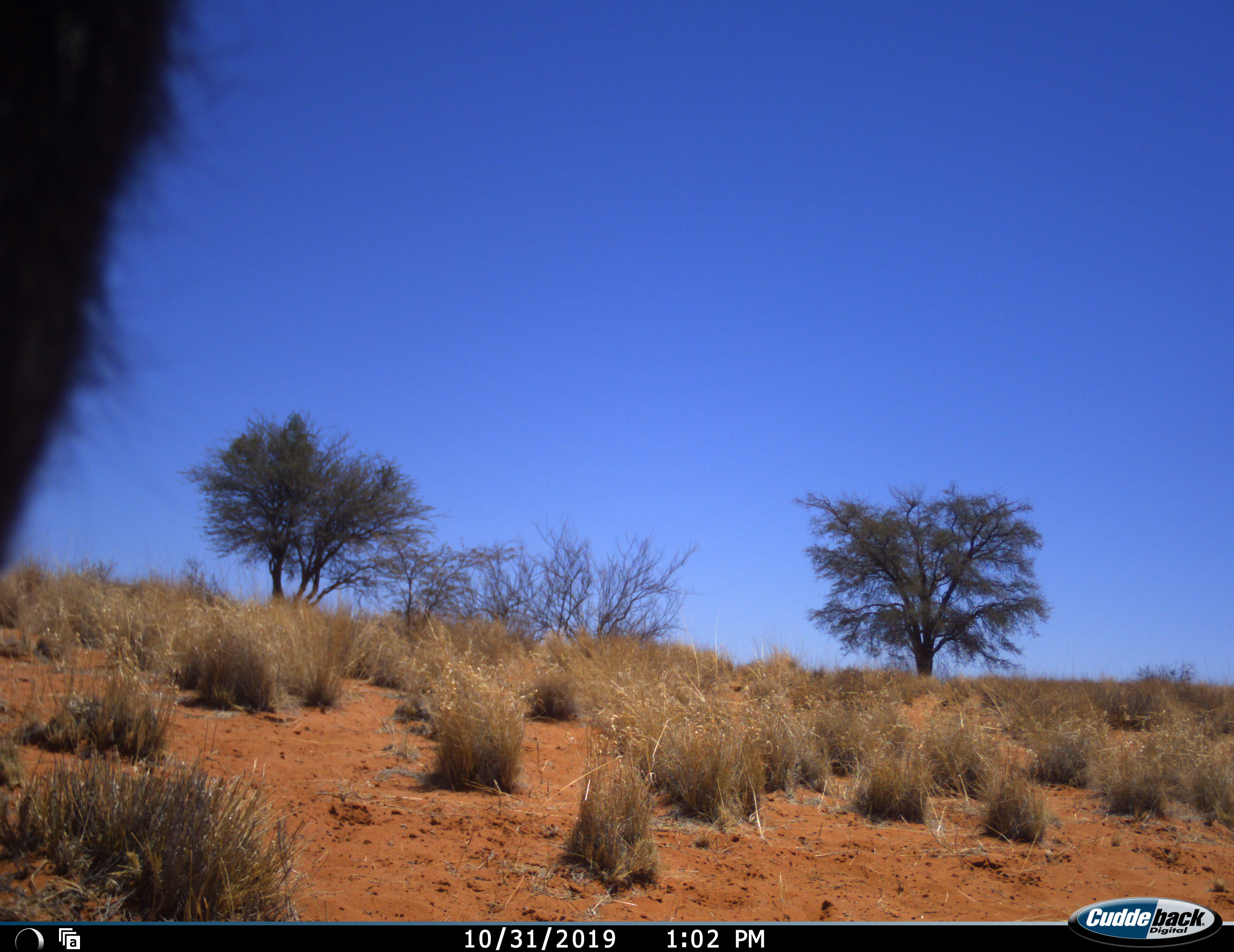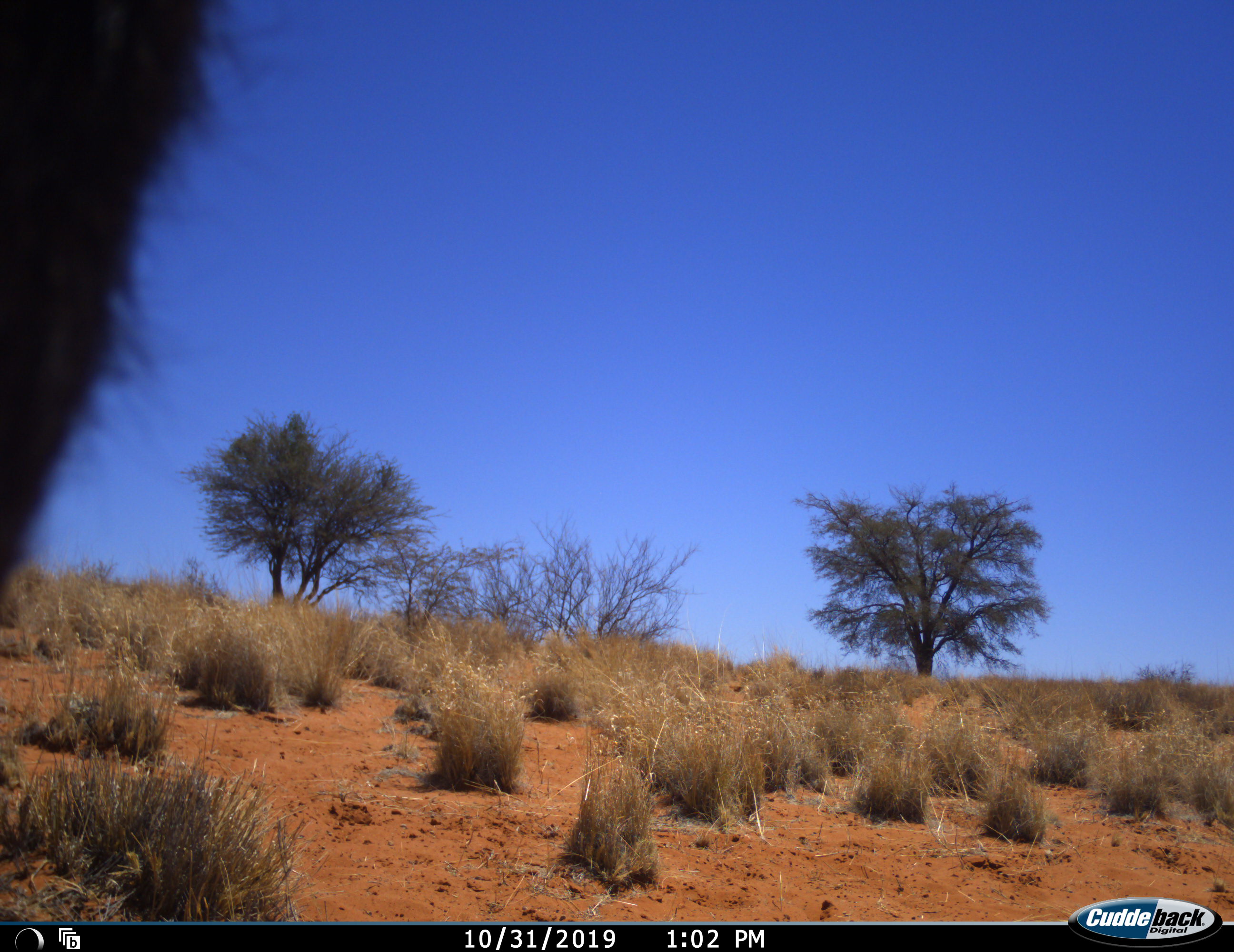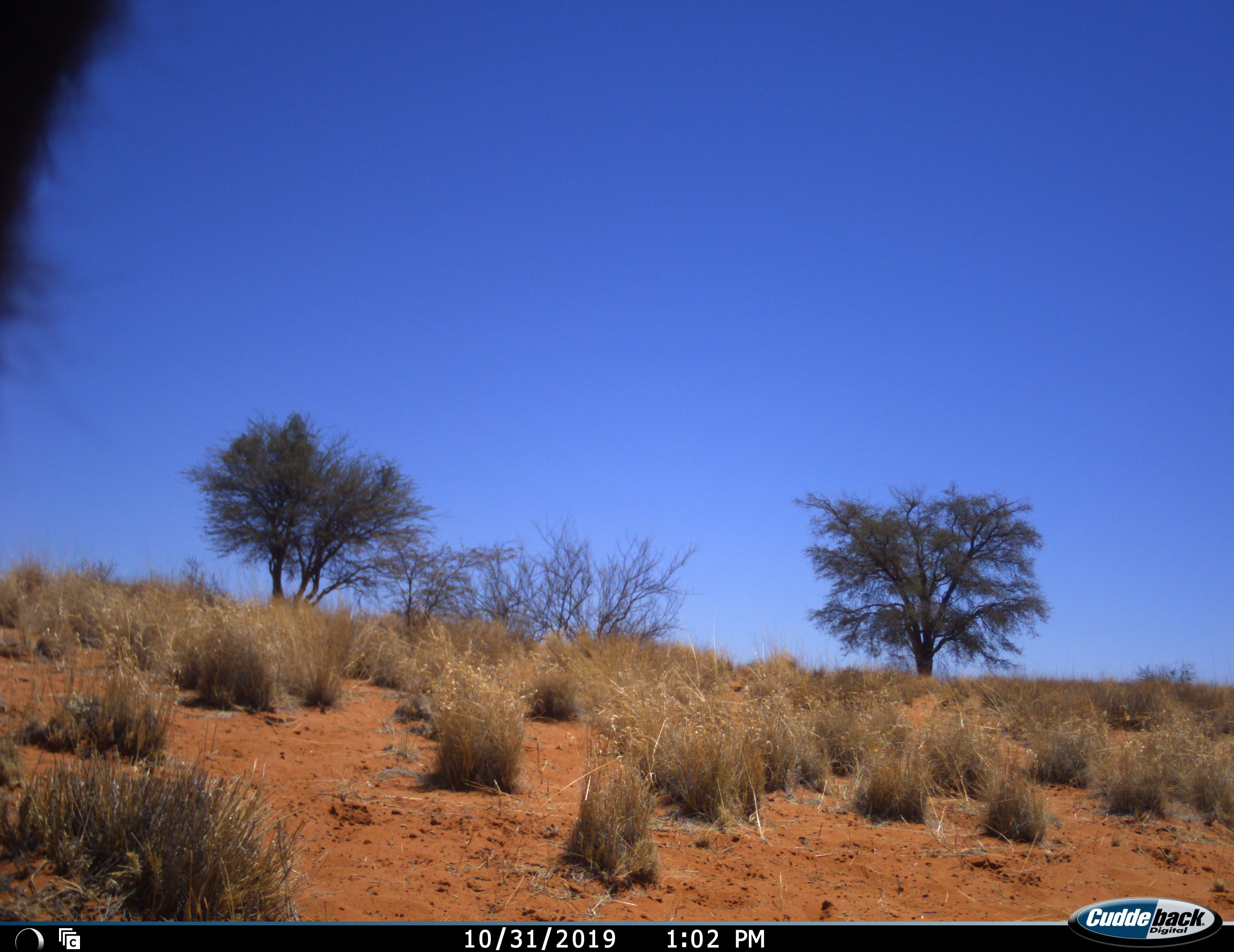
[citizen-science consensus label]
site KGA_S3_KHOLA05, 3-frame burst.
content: unidentified animal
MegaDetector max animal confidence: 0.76